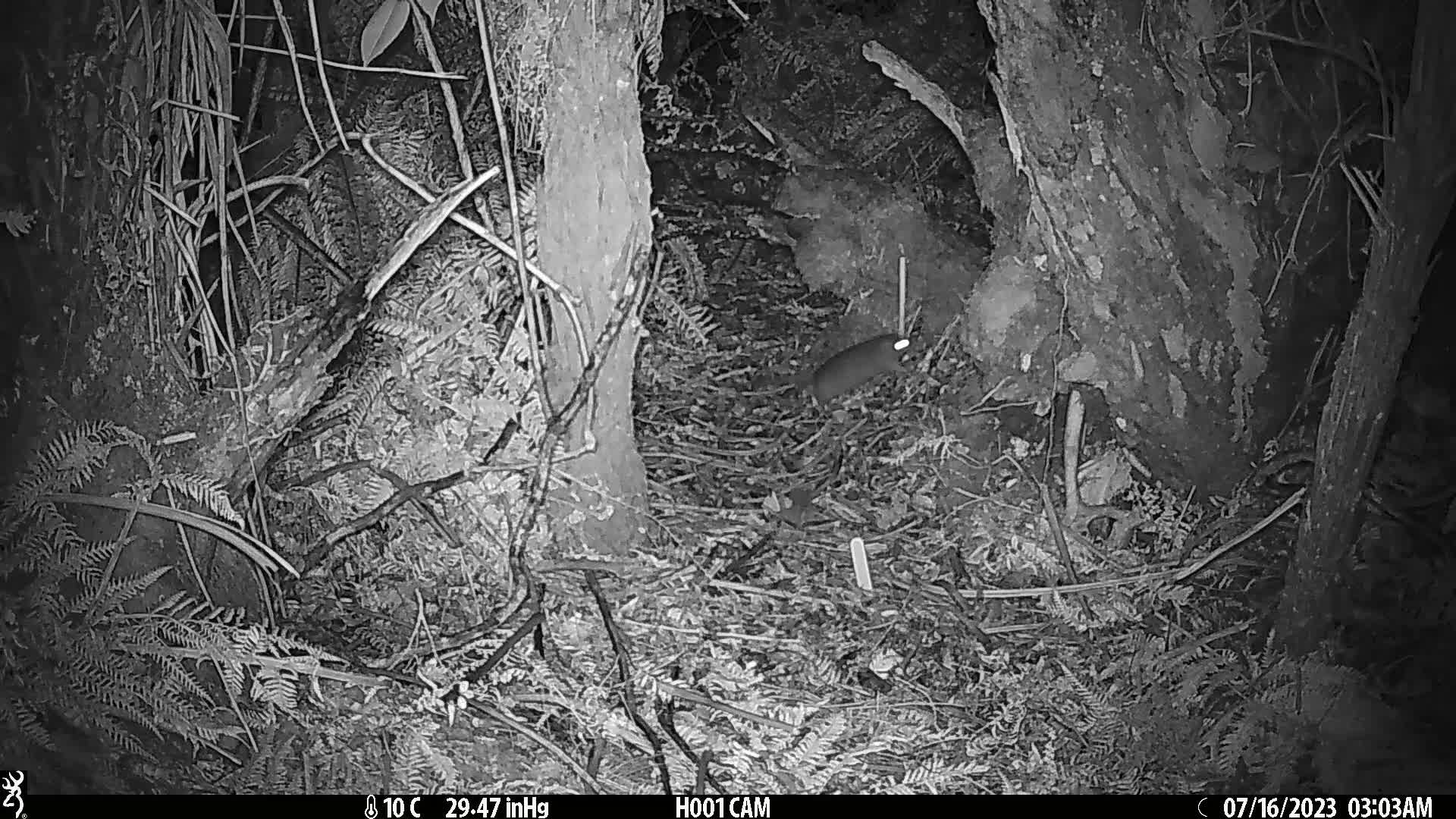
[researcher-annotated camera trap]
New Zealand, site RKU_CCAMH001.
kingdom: Animalia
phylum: Chordata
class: Mammalia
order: Rodentia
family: Muridae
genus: Rattus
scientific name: Rattus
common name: rat